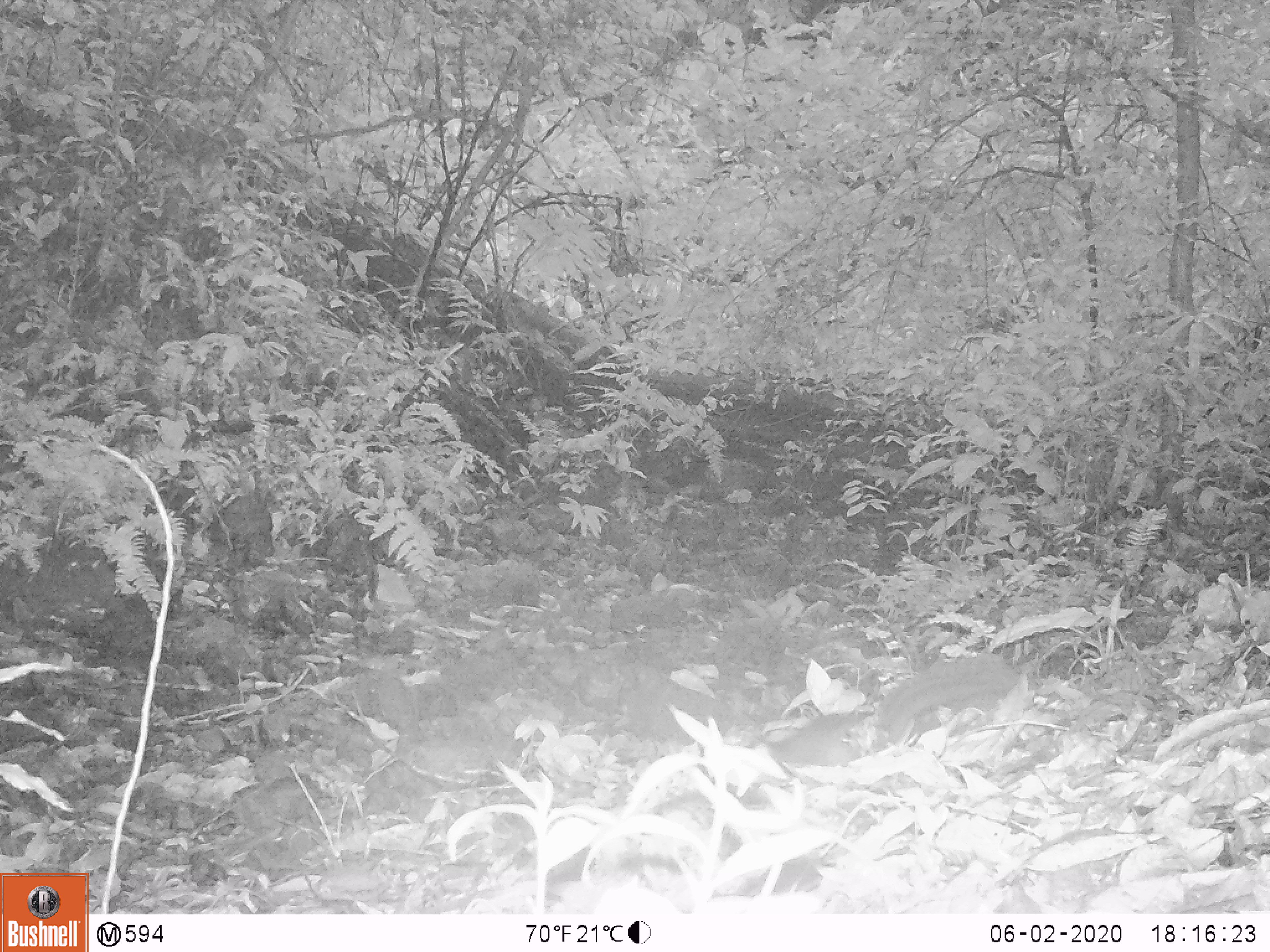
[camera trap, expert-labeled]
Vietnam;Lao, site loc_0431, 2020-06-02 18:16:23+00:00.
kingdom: Animalia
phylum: Chordata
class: Mammalia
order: Rodentia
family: Sciuridae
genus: Dremomys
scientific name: Dremomys rufigenis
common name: red-cheeked squirrel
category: red cheeked squirrel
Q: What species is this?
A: Red cheeked squirrel (red-cheeked squirrel) (Dremomys rufigenis).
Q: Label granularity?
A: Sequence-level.